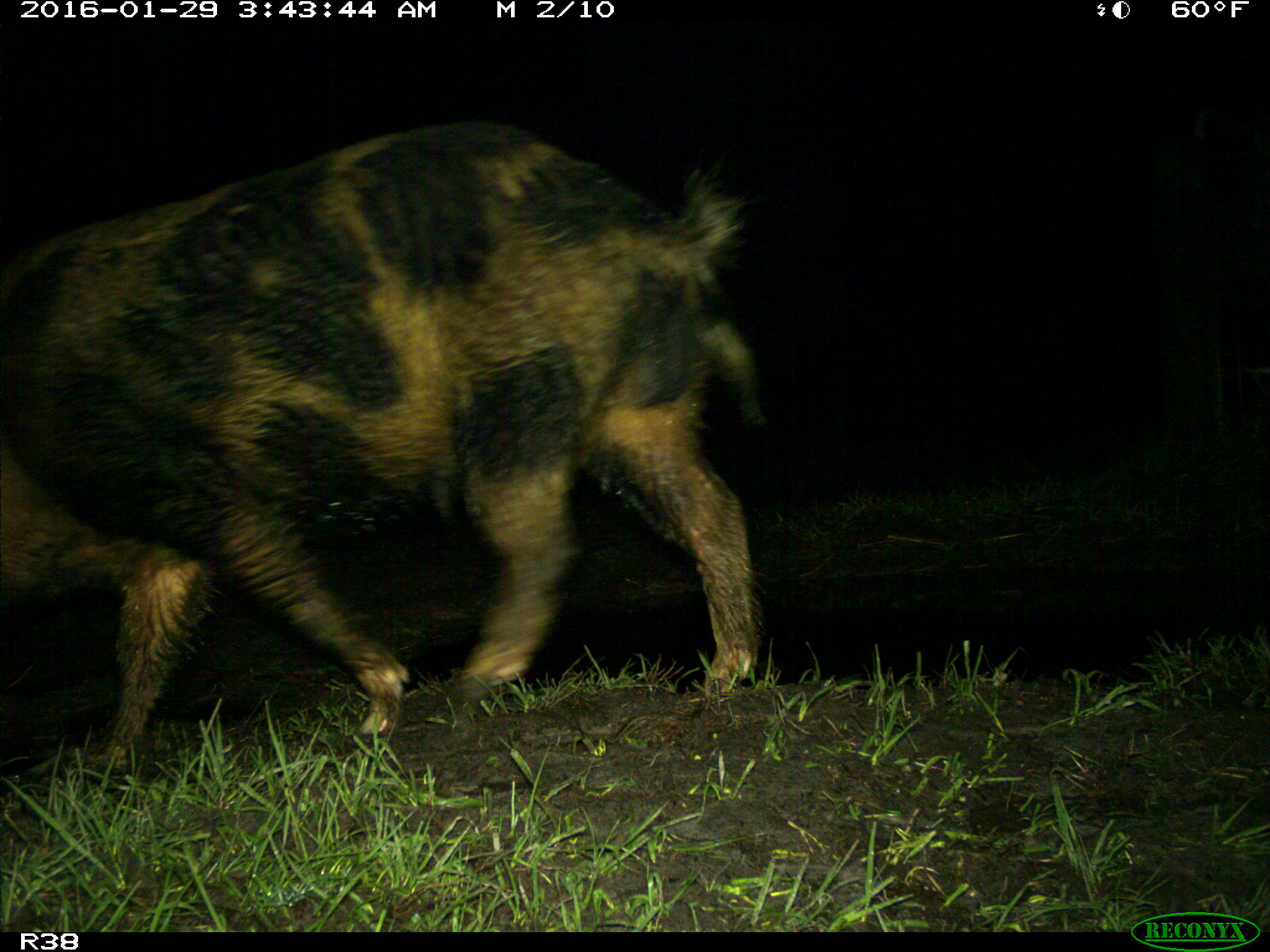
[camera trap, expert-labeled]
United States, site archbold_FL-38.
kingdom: Animalia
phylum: Chordata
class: Mammalia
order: Artiodactyla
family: Suidae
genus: Sus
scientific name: Sus scrofa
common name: wild boar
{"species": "Sus scrofa (wild boar)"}